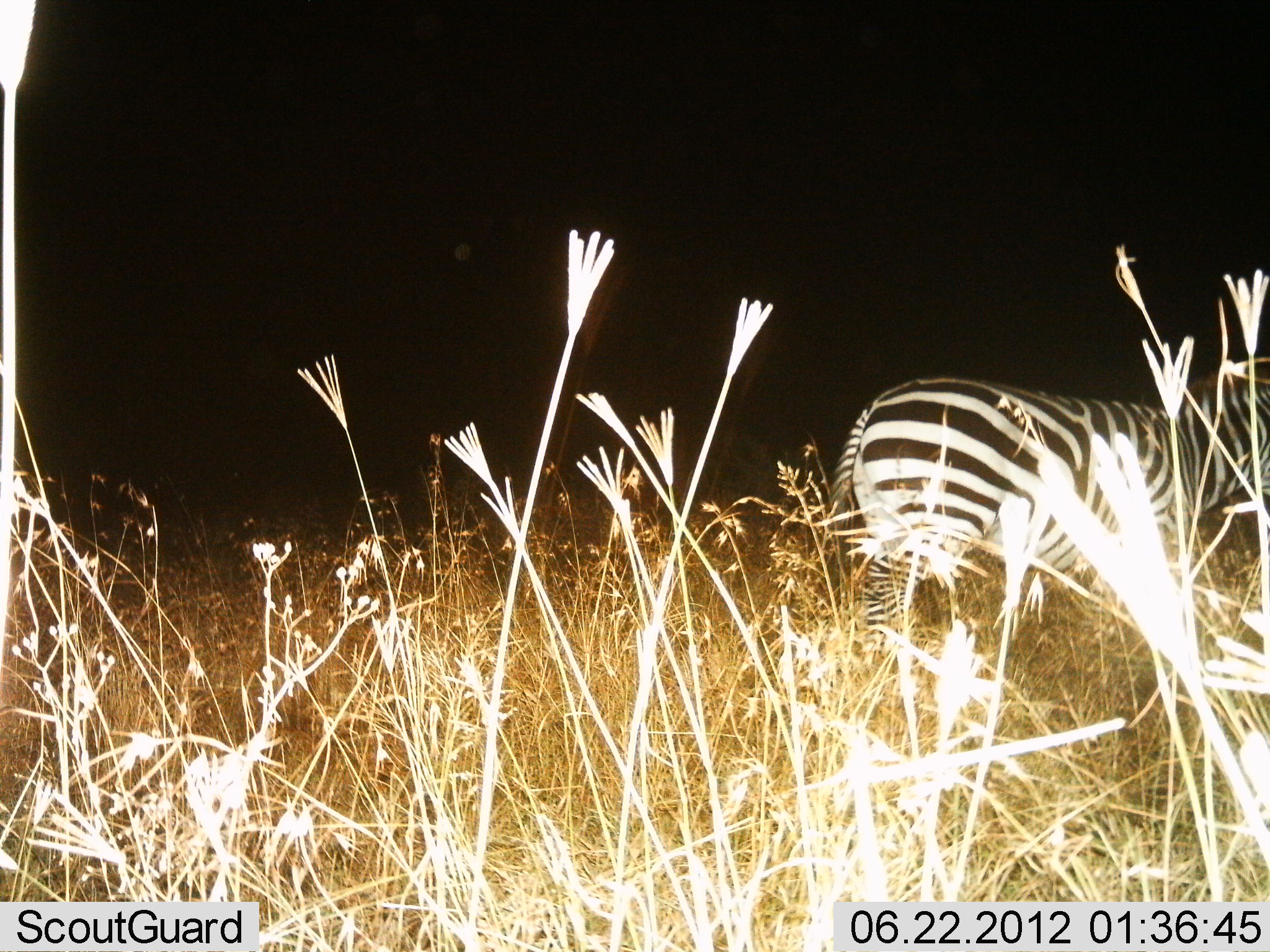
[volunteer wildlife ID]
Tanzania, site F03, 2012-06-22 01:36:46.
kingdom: Animalia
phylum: Chordata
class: Mammalia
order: Perissodactyla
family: Equidae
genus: Equus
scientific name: Equus quagga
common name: plains zebra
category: zebra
Zebra (plains zebra) (Equus quagga), count 1. Behavior (volunteer vote fractions): standing 70%, resting 0%, moving 30%, interacting 0%. Young present (vote fraction): 0%. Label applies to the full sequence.